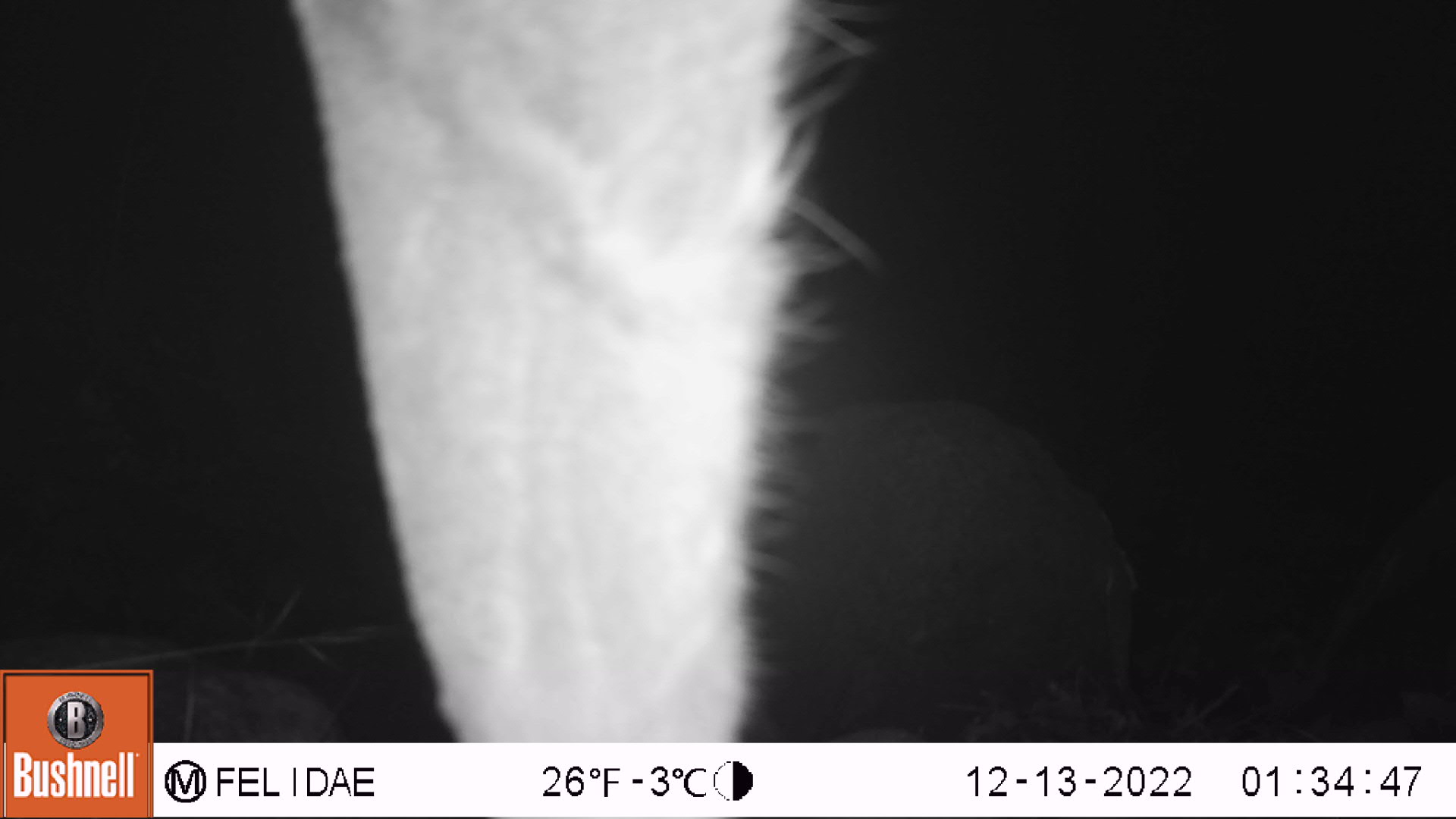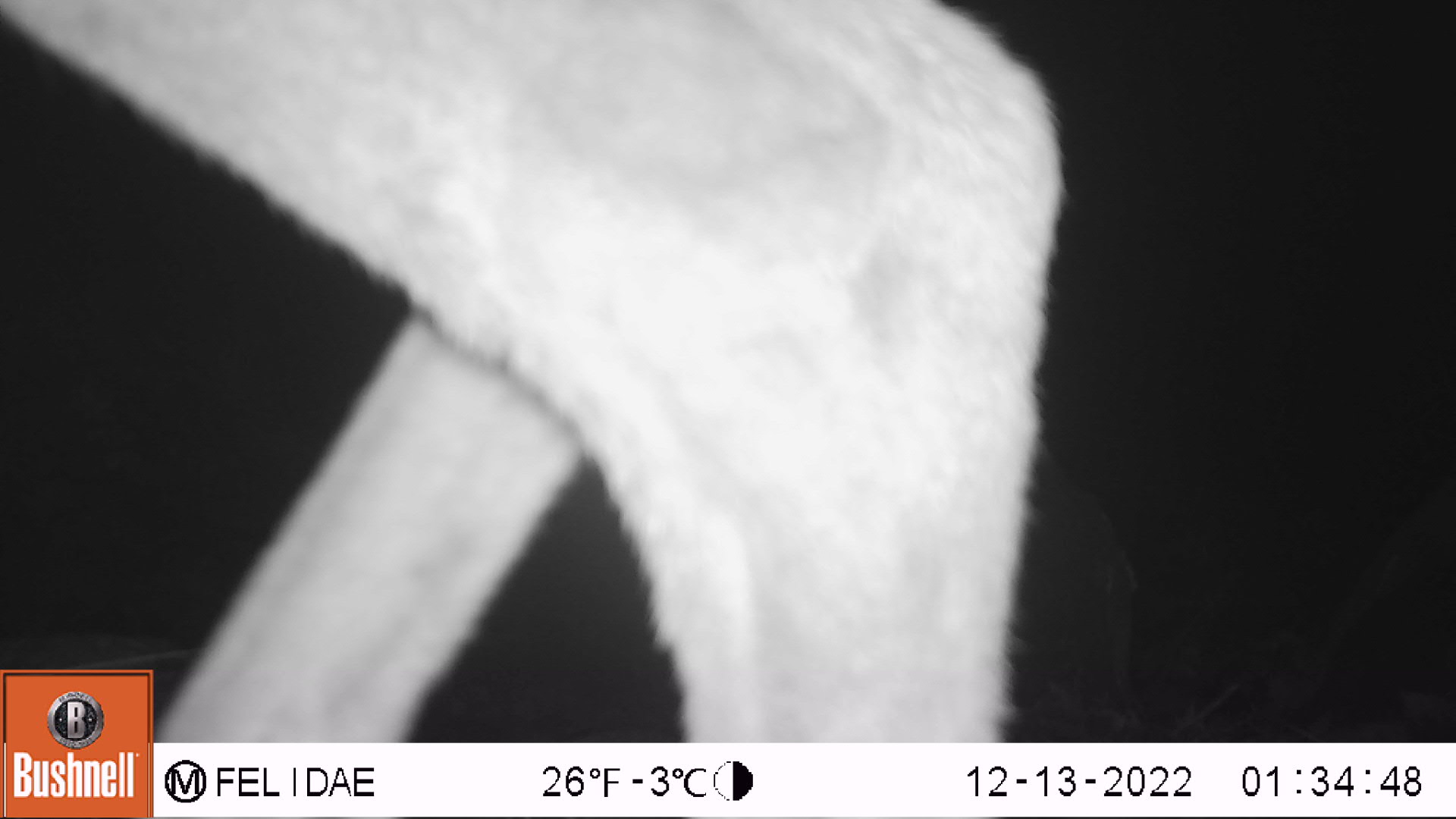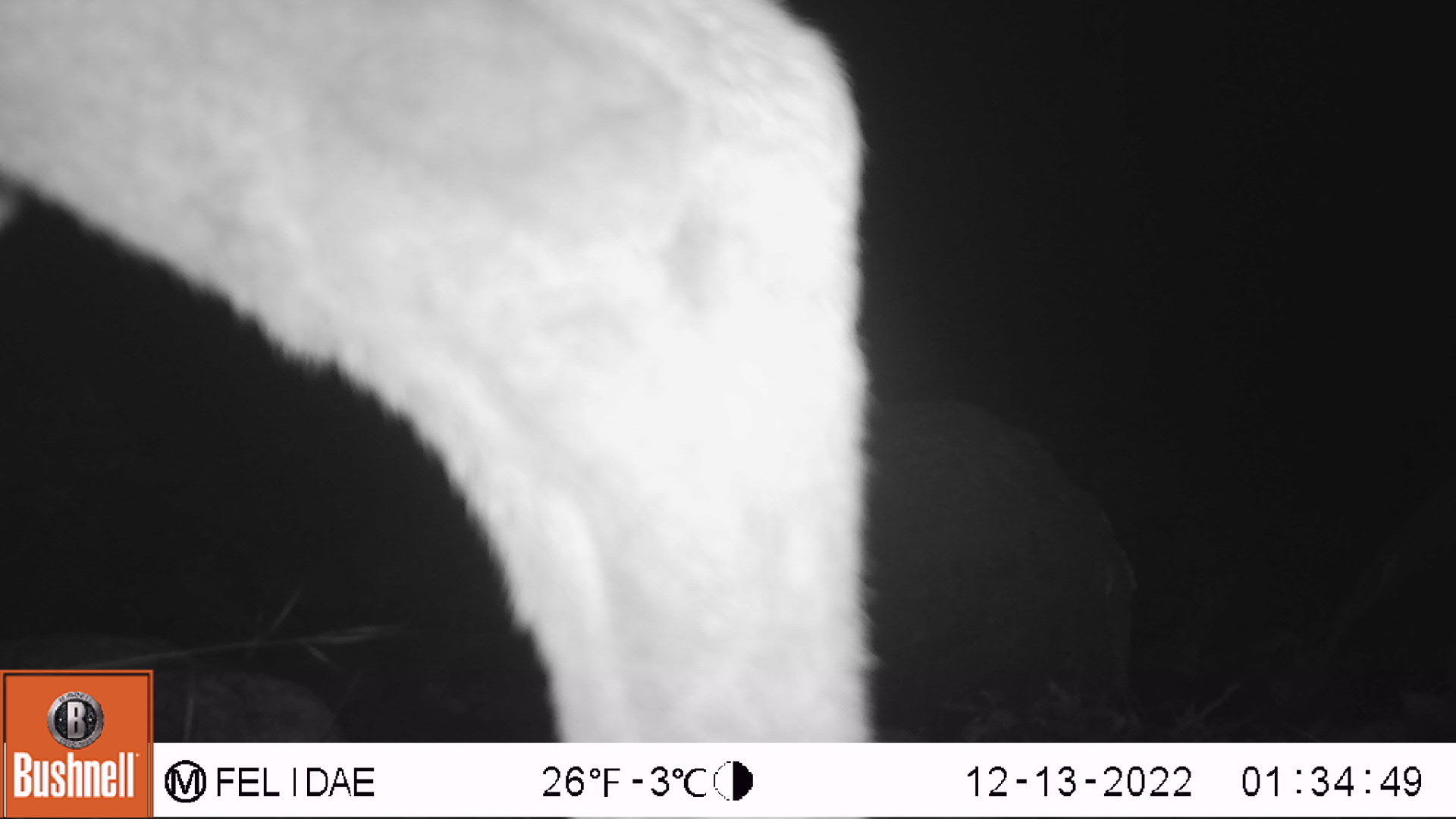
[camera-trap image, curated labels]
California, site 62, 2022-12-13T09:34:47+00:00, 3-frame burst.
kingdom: Animalia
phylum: Chordata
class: Mammalia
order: Artiodactyla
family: Cervidae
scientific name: Cervidae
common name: elk or deer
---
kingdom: Animalia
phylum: Chordata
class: Mammalia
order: Artiodactyla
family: Cervidae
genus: Odocoileus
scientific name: Odocoileus hemionus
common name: mule deer